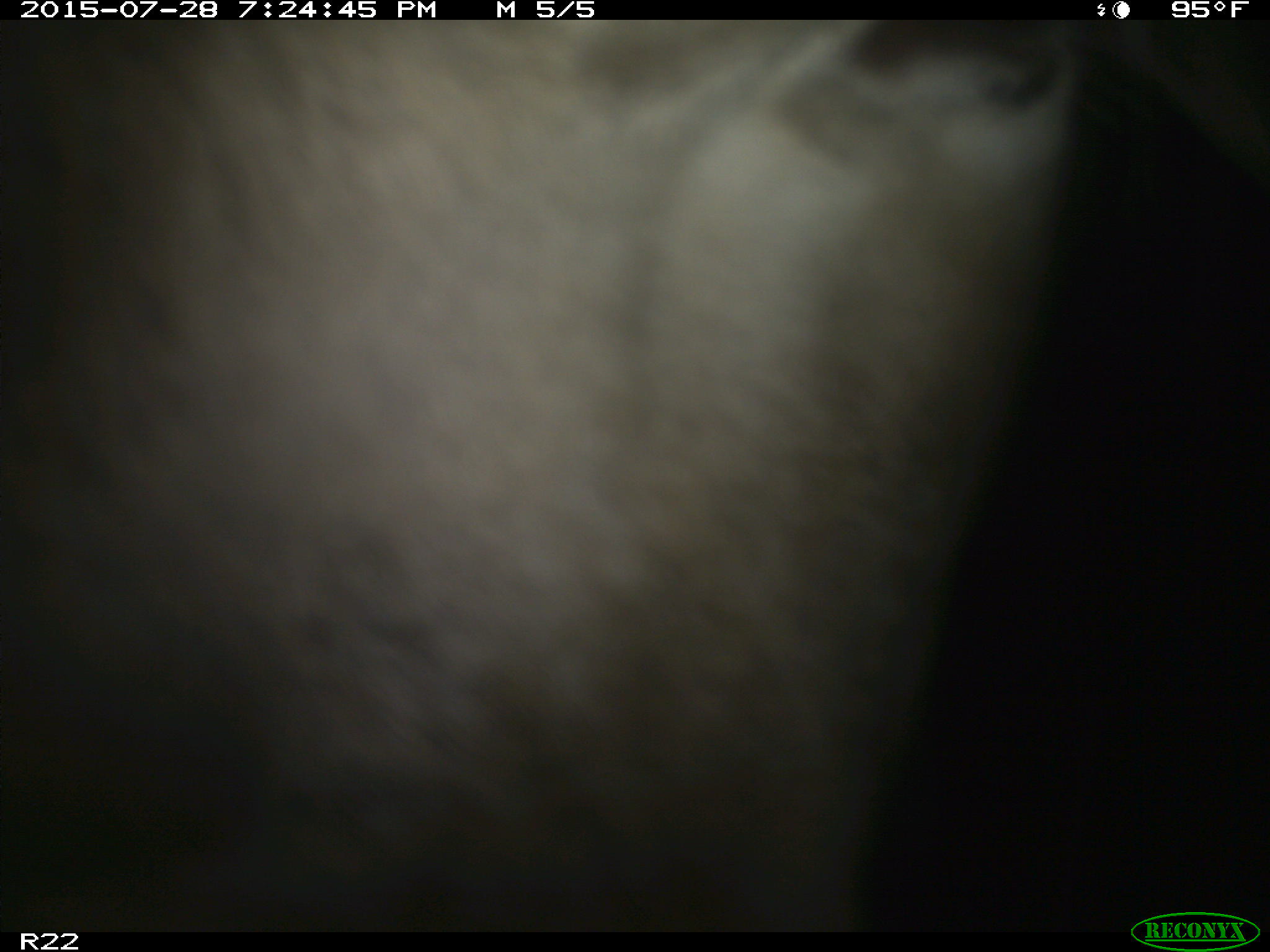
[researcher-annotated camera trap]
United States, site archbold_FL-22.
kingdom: Animalia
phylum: Chordata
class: Mammalia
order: Artiodactyla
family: Bovidae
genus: Bos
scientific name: Bos taurus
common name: domestic cow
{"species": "Bos taurus (domestic cow)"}